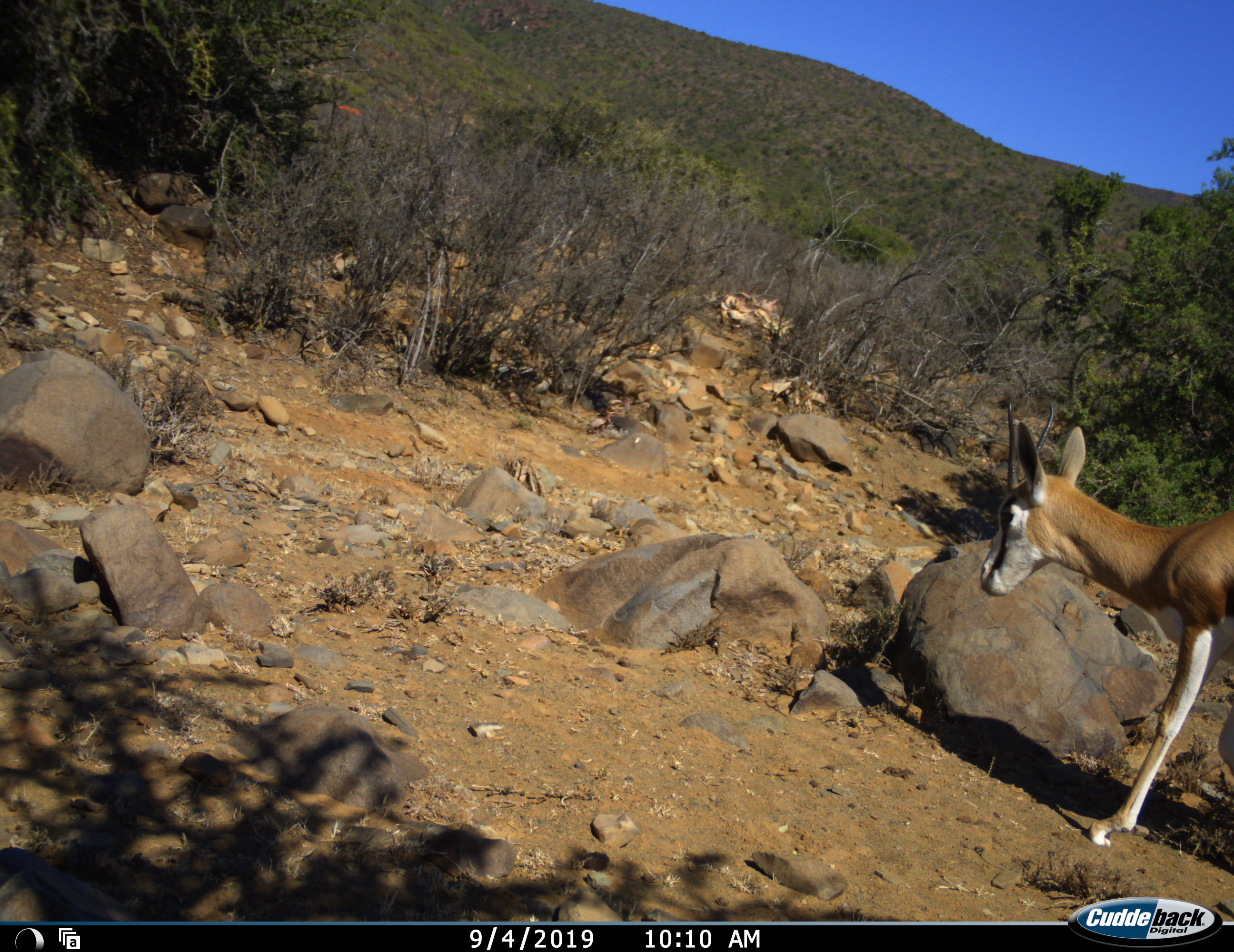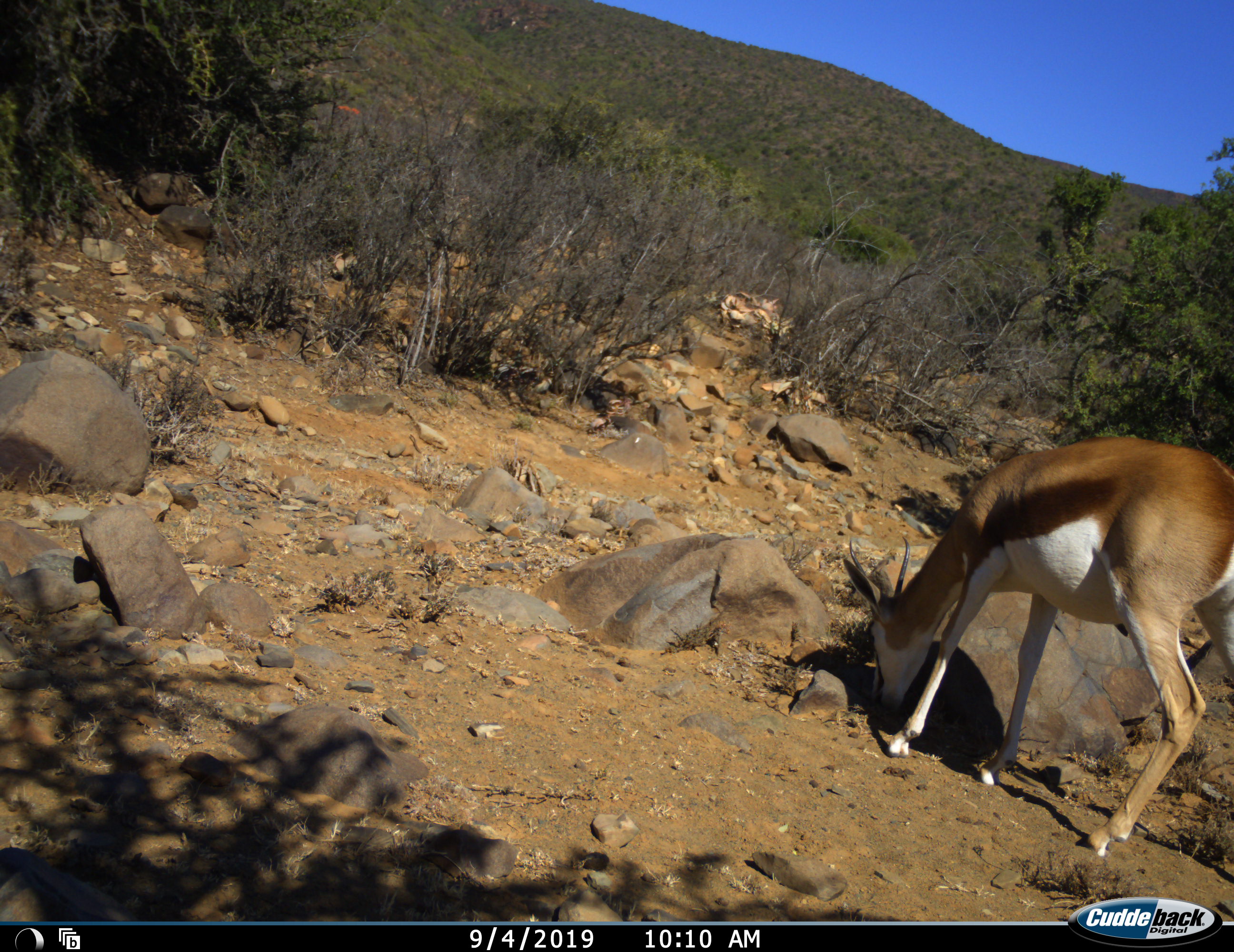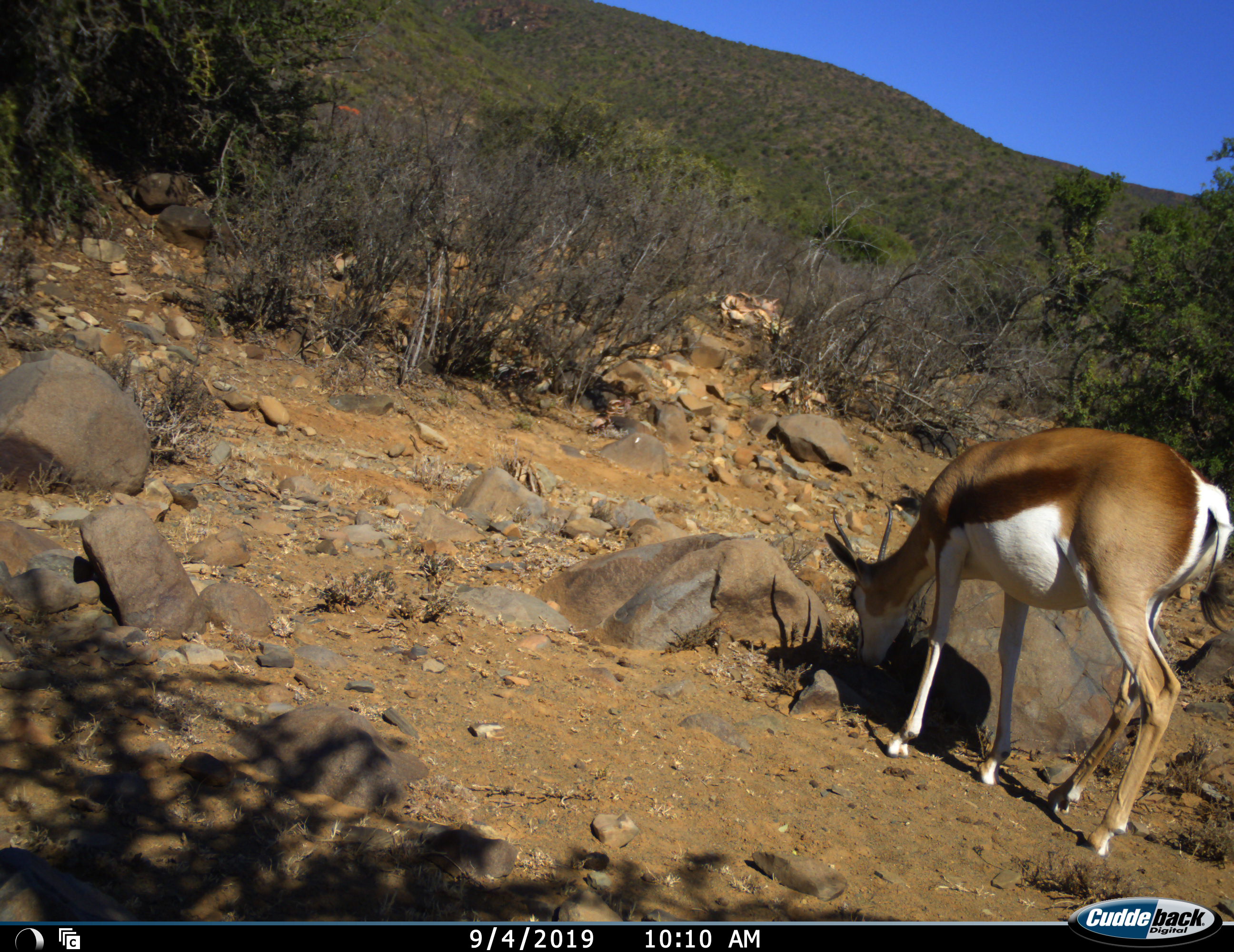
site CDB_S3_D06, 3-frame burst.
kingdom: Animalia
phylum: Chordata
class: Mammalia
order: Artiodactyla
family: Bovidae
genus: Antidorcas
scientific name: Antidorcas marsupialis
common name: springbok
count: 1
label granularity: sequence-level